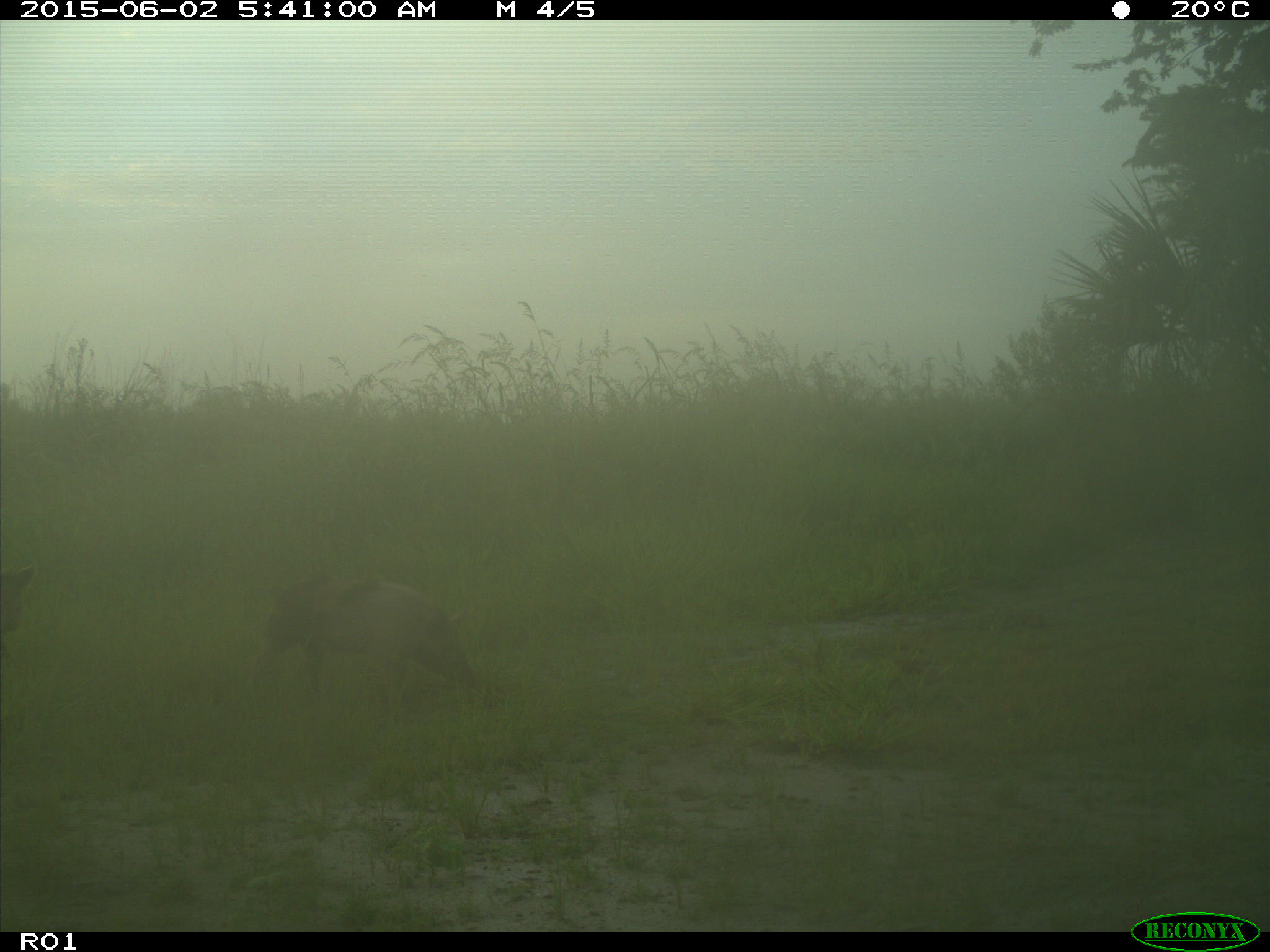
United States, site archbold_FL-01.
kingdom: Animalia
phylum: Chordata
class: Mammalia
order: Artiodactyla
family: Suidae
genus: Sus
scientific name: Sus scrofa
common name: wild boar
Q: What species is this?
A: Sus scrofa (wild boar).